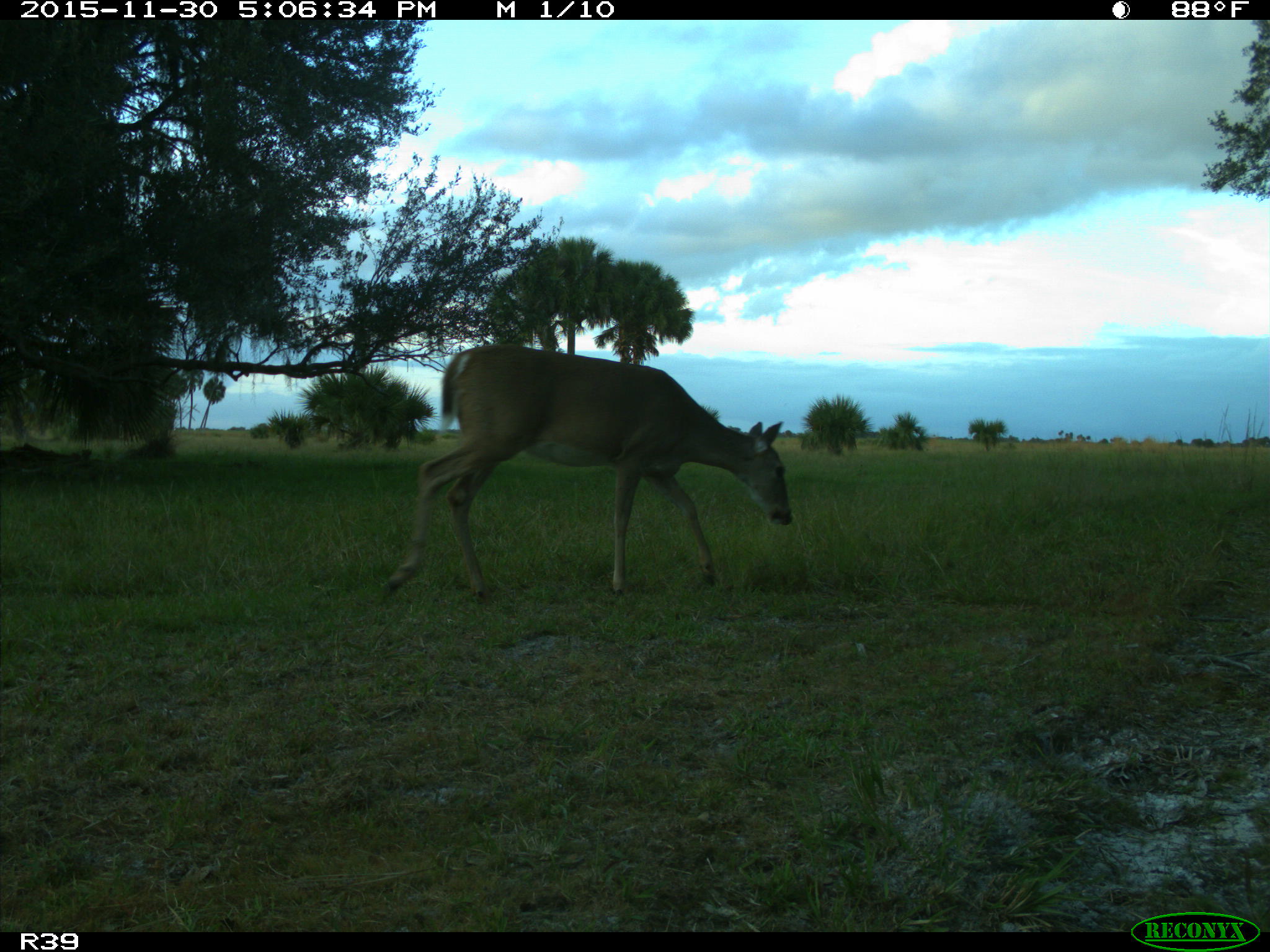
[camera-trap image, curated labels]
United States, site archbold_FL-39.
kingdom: Animalia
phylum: Chordata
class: Mammalia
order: Artiodactyla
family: Cervidae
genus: Odocoileus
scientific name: Odocoileus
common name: deer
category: unidentified deer